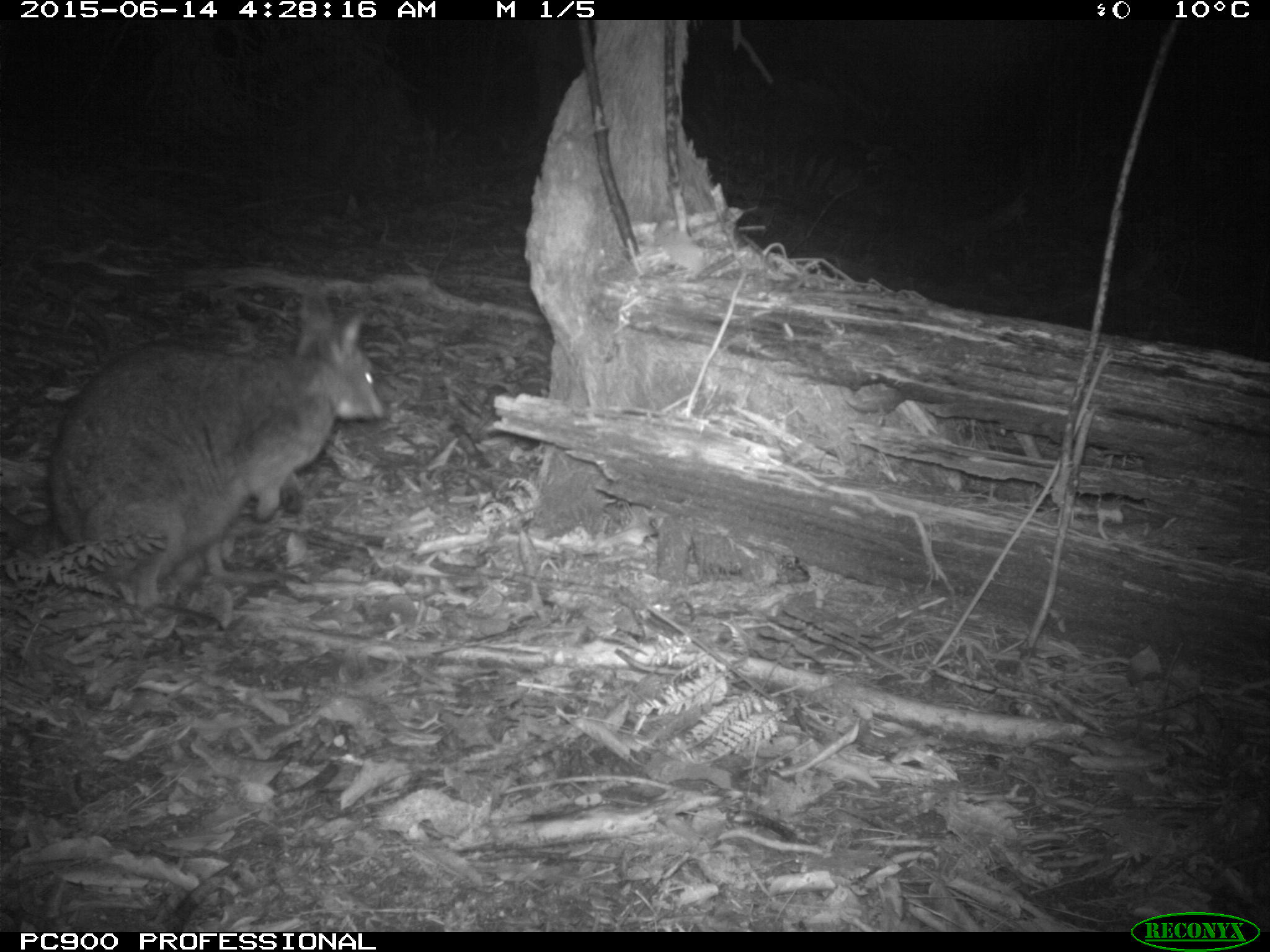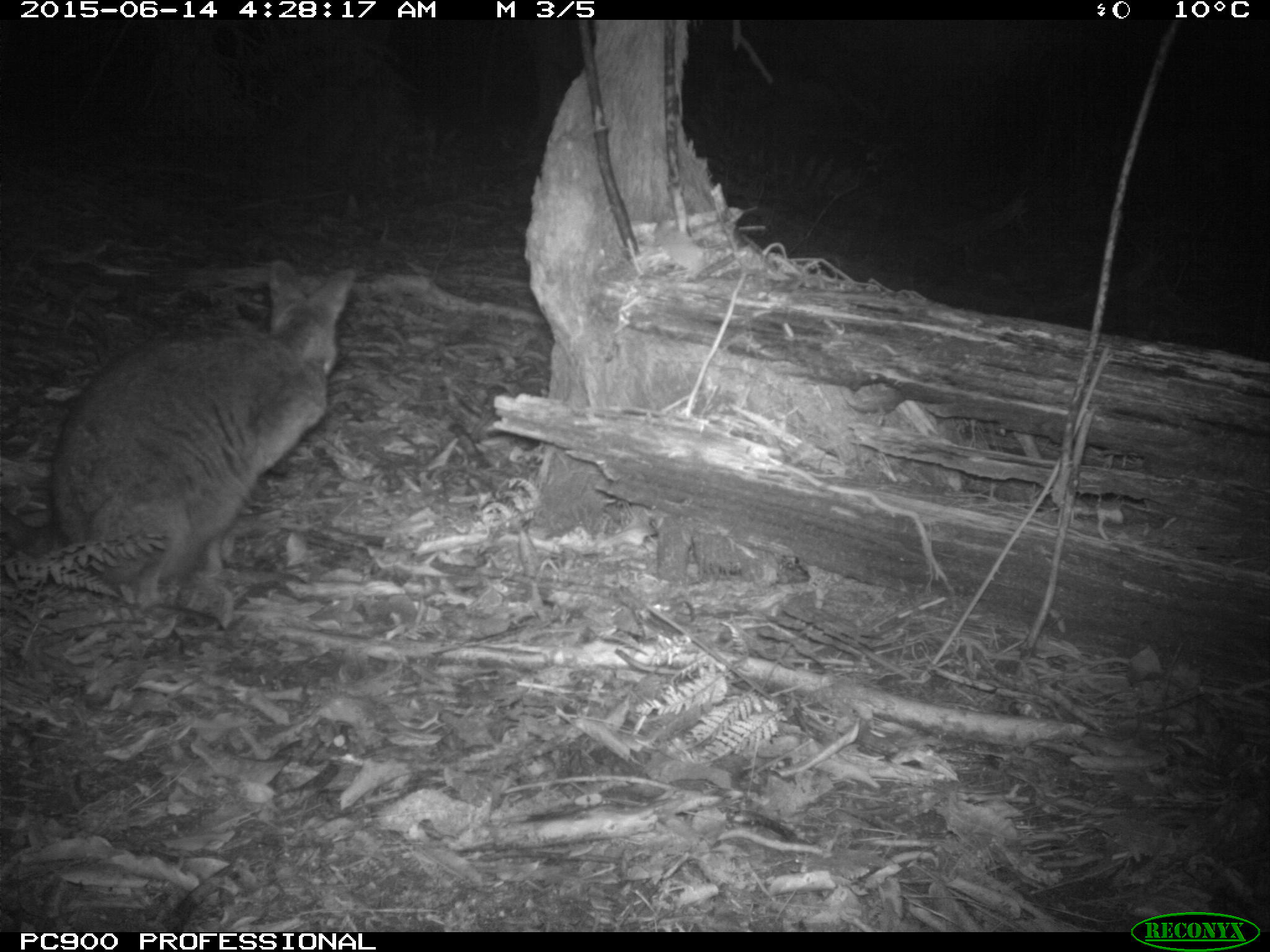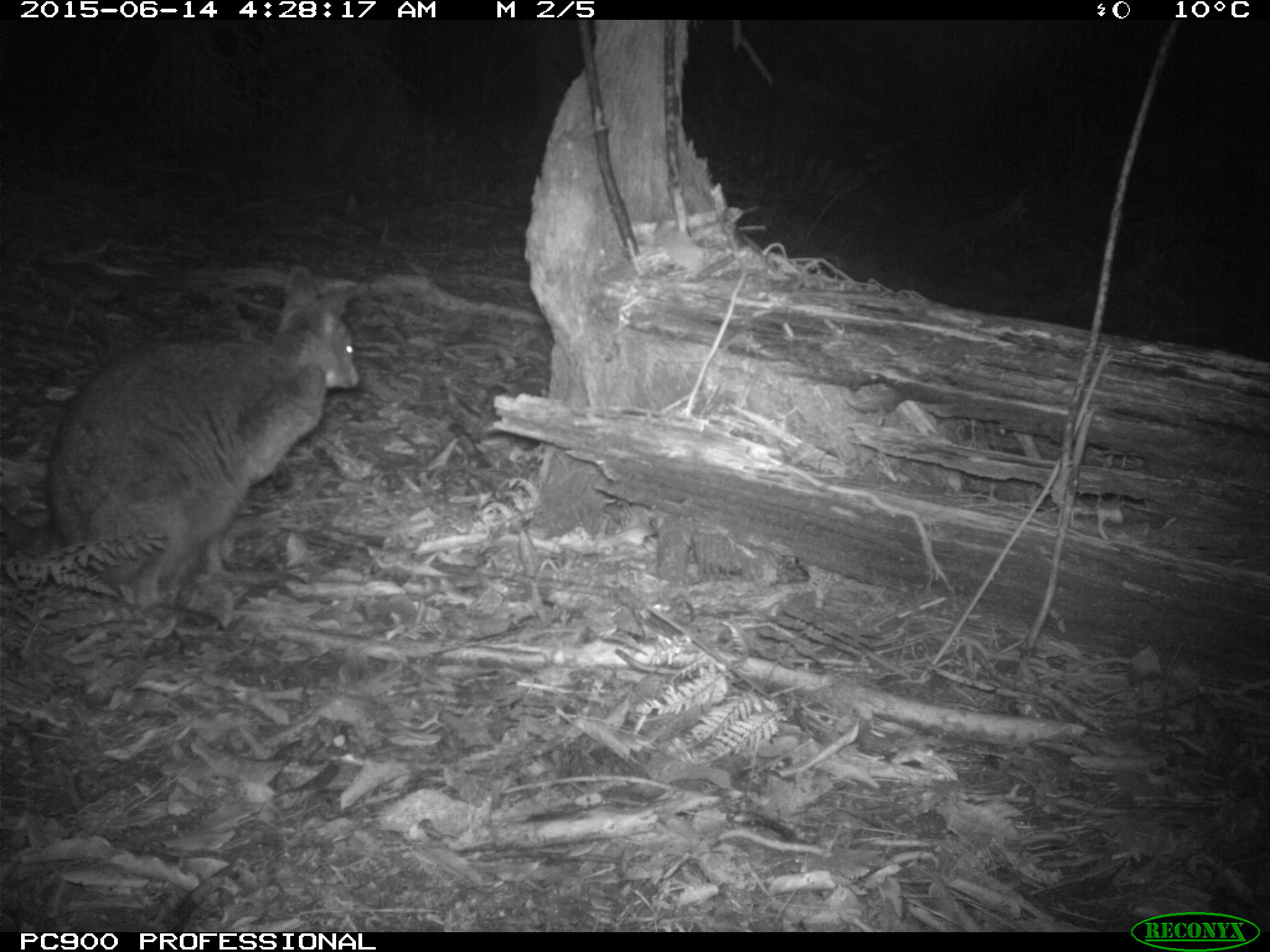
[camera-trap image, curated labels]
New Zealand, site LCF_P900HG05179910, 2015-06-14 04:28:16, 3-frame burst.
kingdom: Animalia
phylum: Chordata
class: Mammalia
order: Diprotodontia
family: Macropodidae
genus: Notamacropus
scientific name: Notamacropus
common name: wallaby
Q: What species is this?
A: Wallaby (Notamacropus).